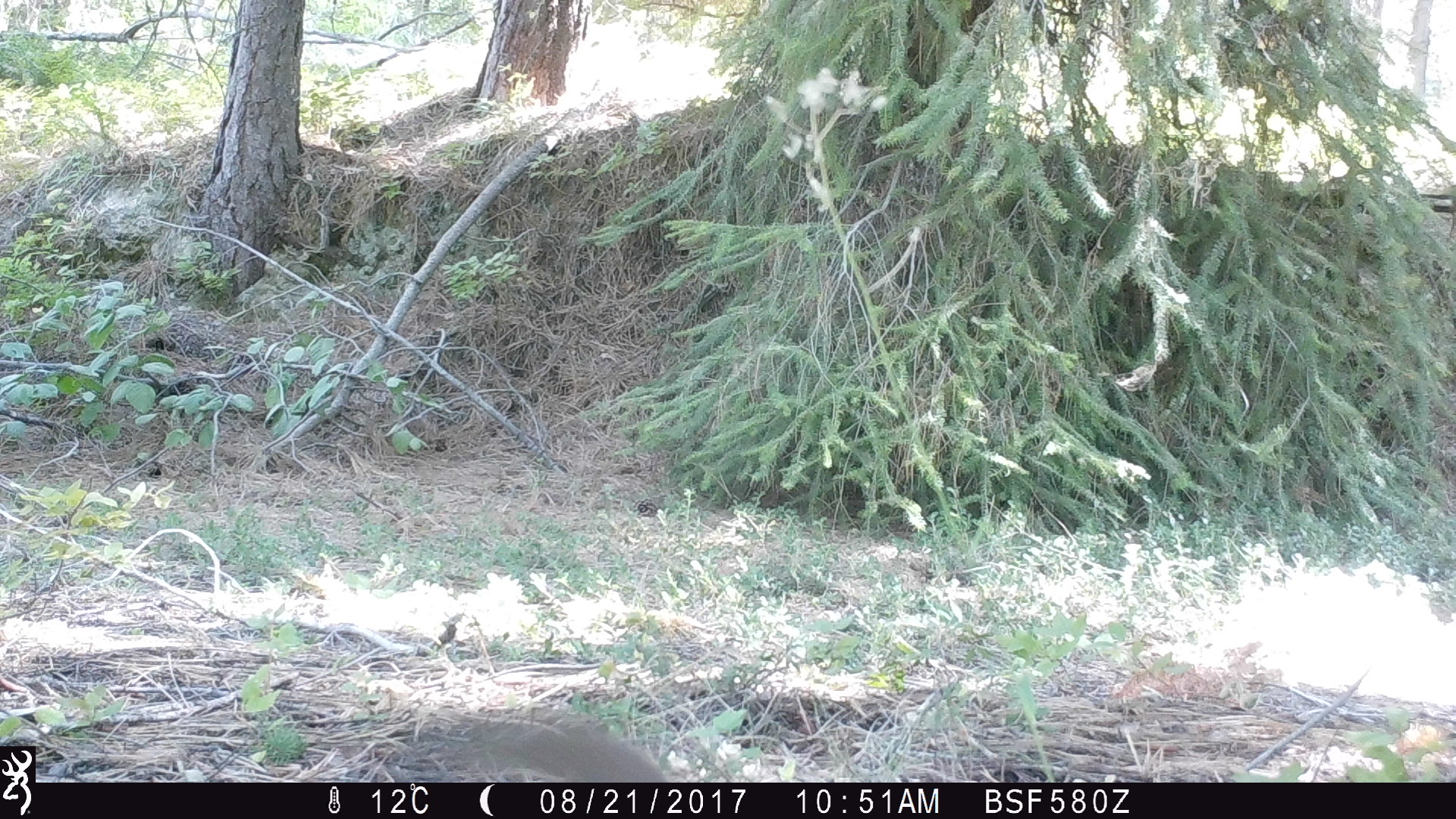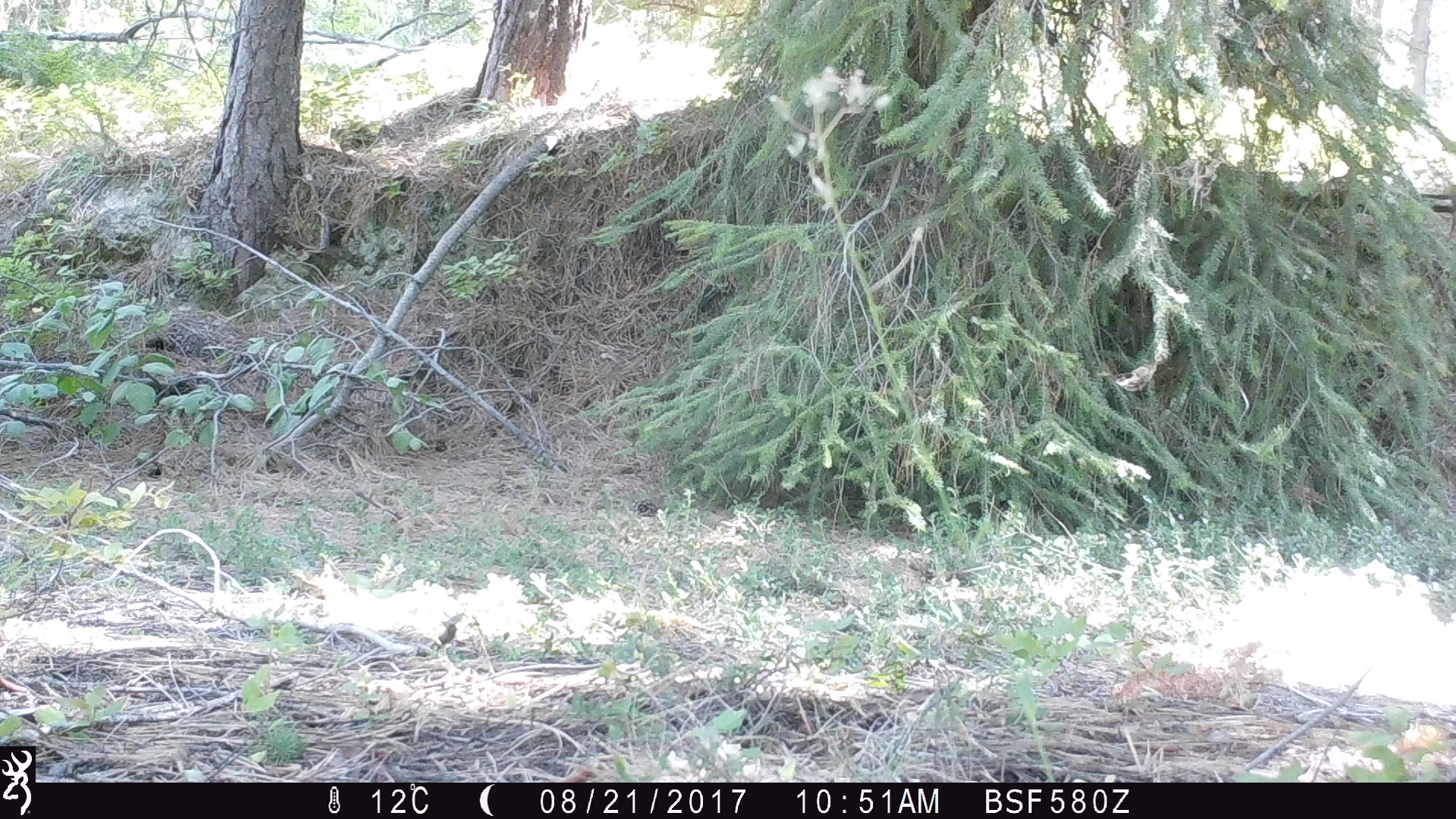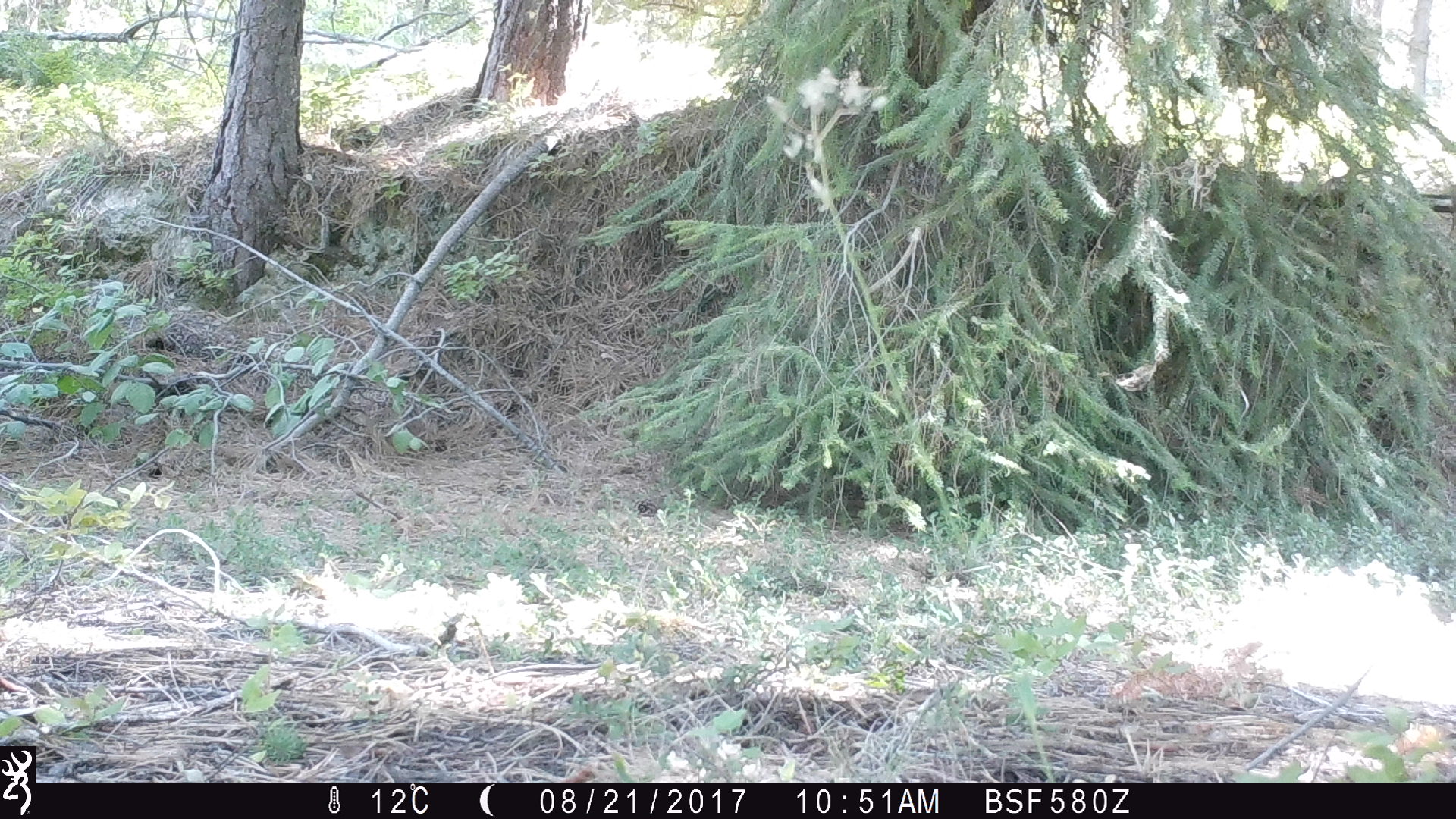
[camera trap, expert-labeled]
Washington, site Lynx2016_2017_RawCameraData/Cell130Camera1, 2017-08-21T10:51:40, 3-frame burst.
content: unidentified animal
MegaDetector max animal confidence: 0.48